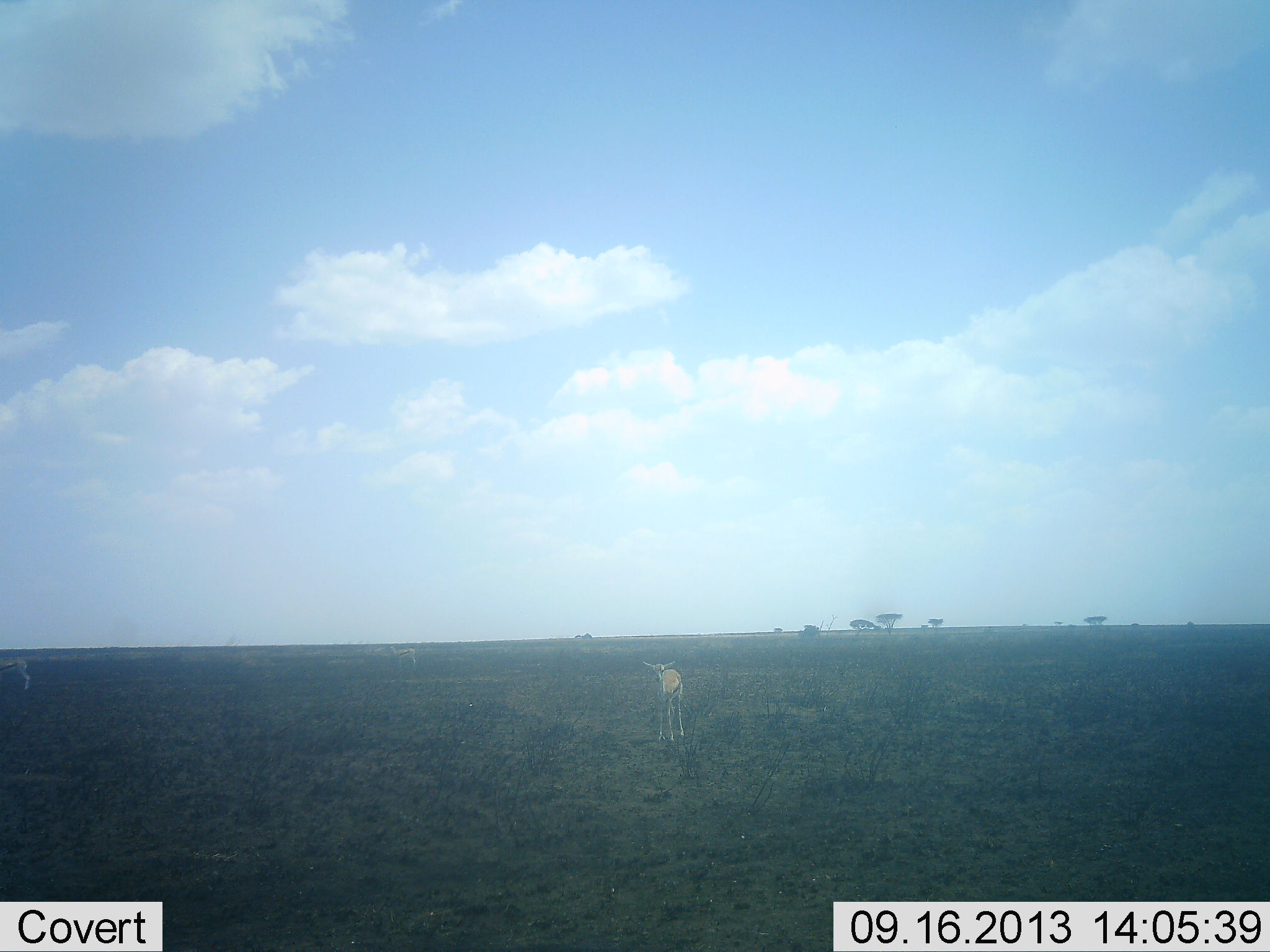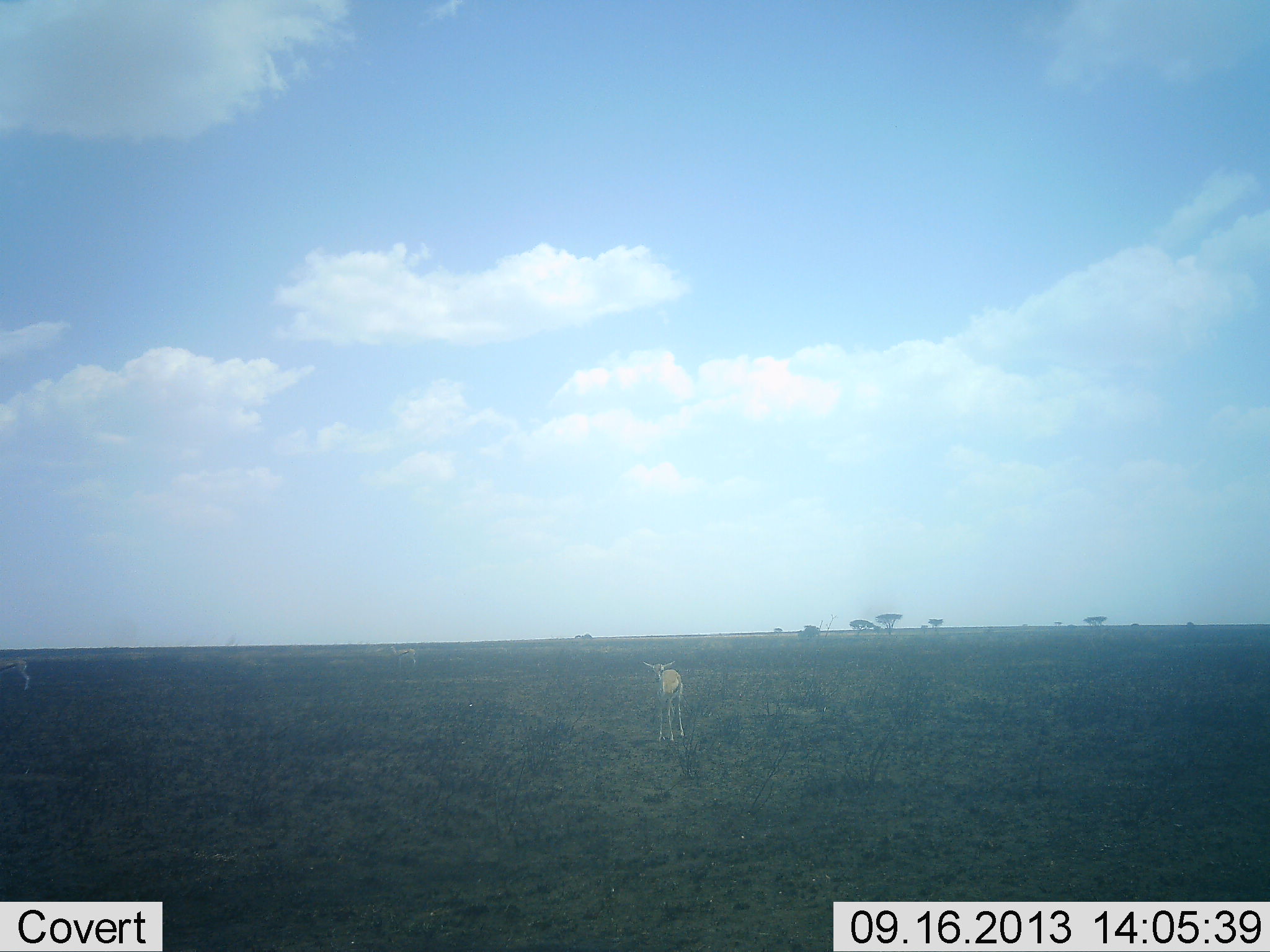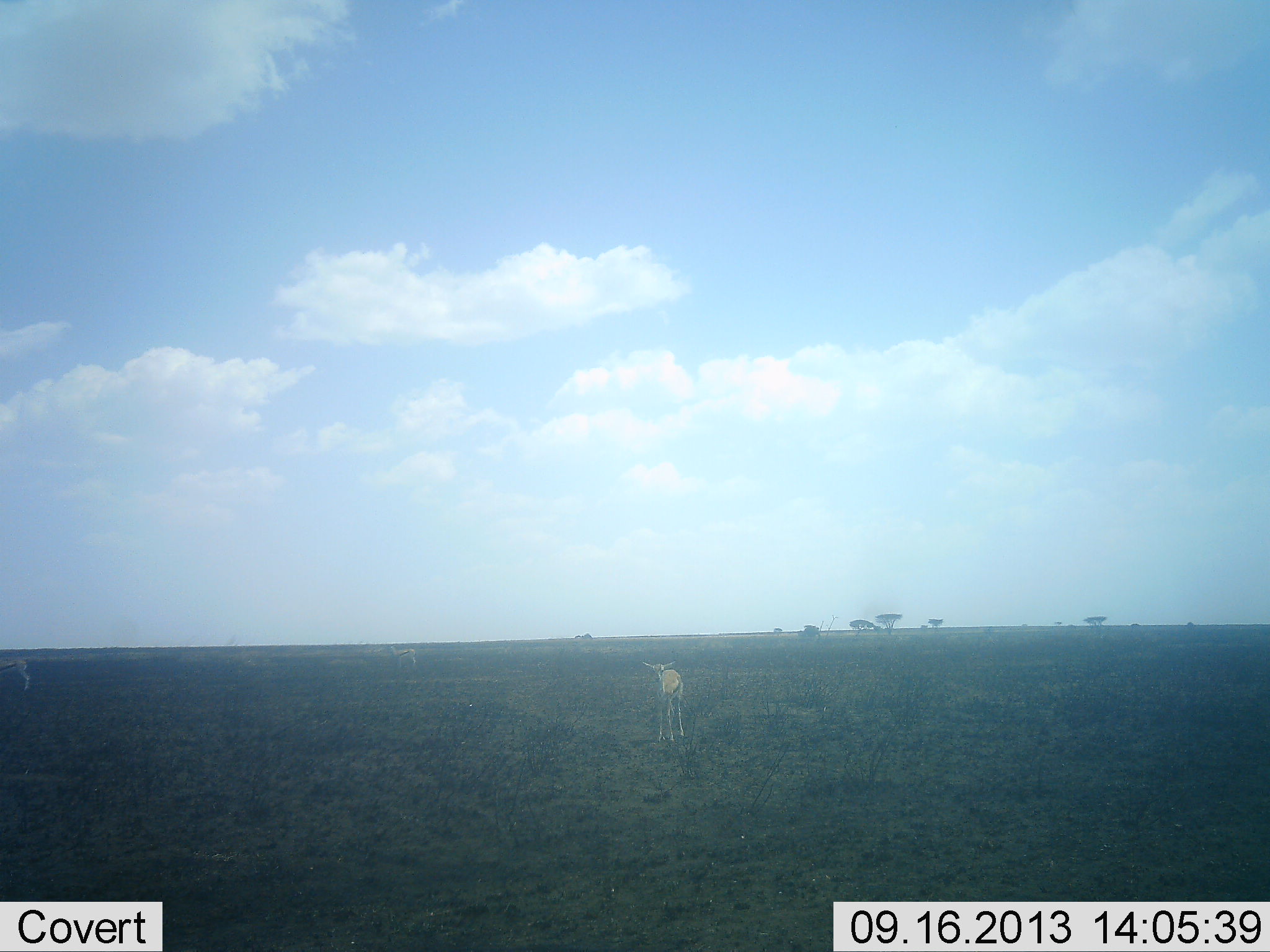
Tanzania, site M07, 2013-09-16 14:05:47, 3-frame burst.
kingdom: Animalia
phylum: Chordata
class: Mammalia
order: Artiodactyla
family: Bovidae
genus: Eudorcas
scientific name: Eudorcas thomsonii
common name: thomson's gazelle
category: gazellethomsons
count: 2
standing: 100%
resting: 0%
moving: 0%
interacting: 0%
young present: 0%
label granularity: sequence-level